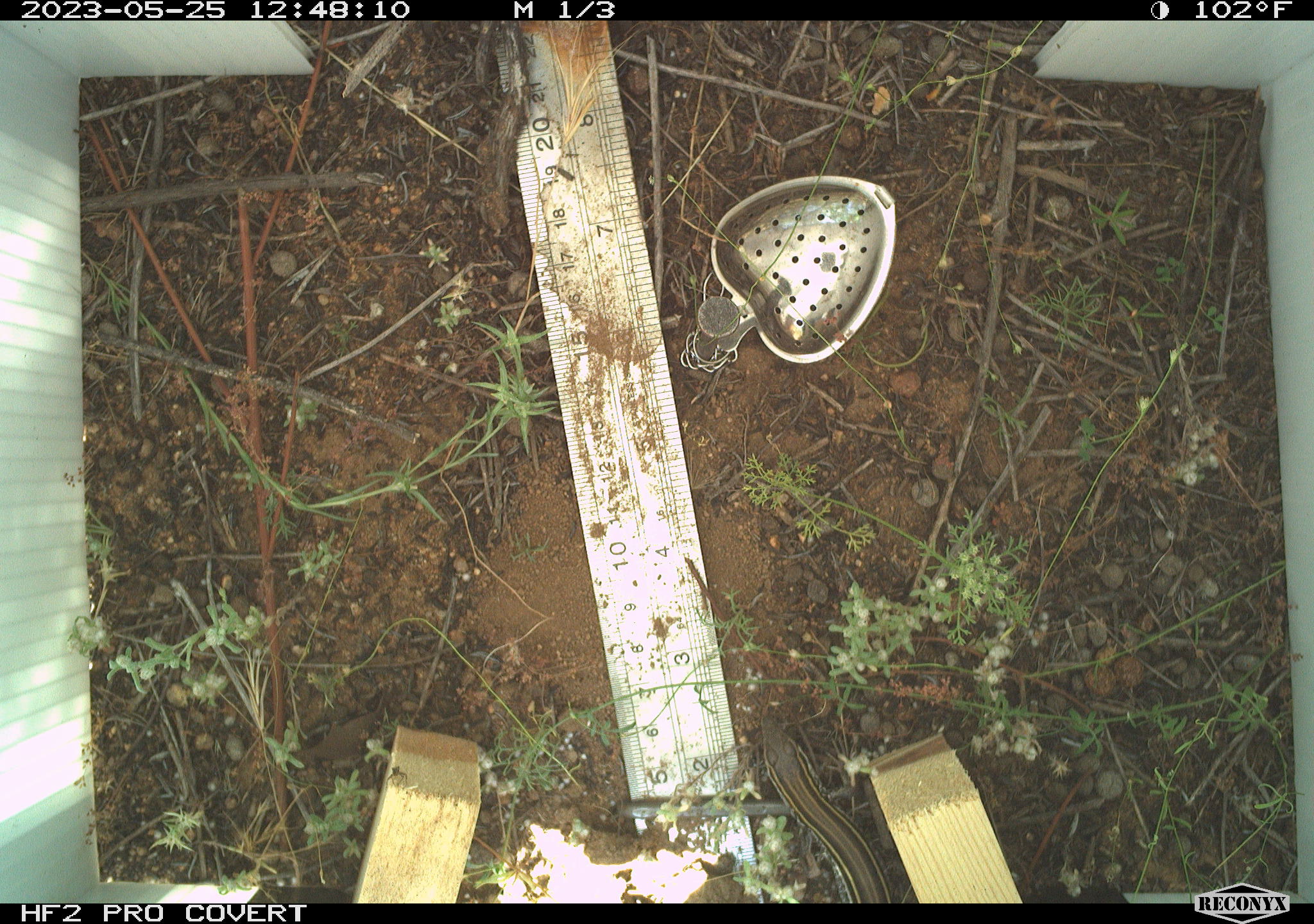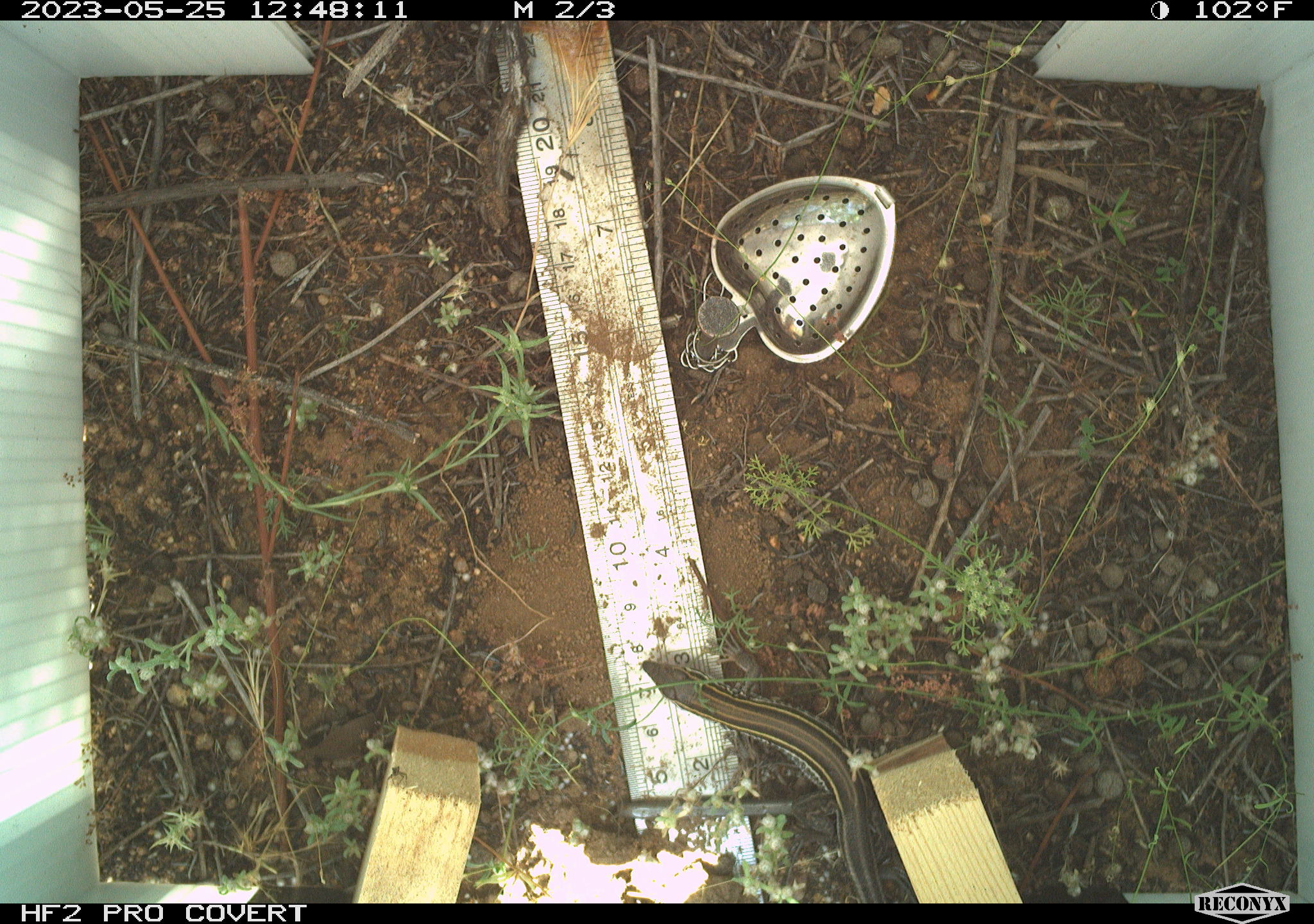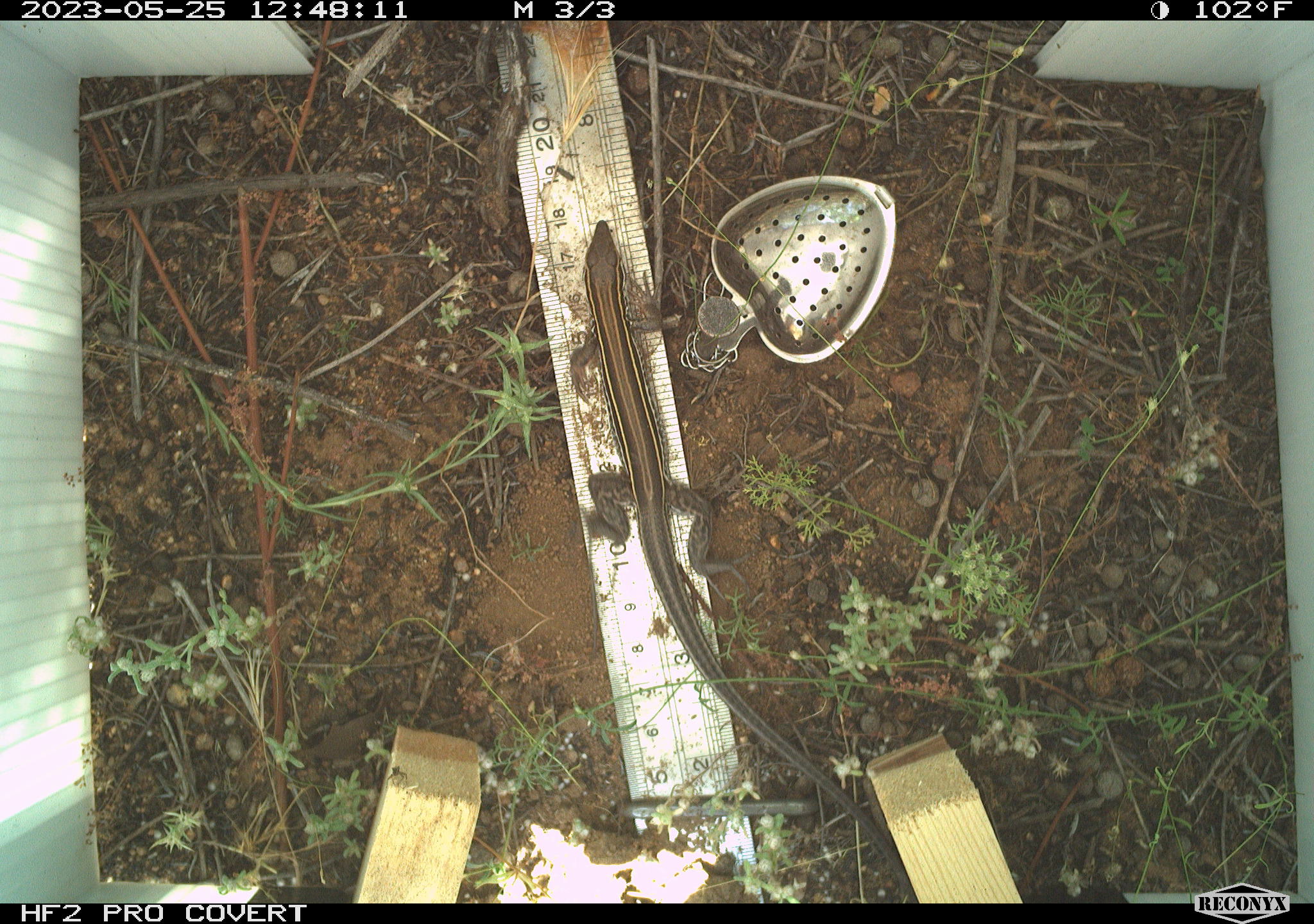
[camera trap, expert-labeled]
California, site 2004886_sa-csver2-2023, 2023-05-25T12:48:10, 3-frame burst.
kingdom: Animalia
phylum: Chordata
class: Reptilia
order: Squamata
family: Teiidae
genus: Aspidoscelis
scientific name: Aspidoscelis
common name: whiptail lizards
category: aspidoscelis species